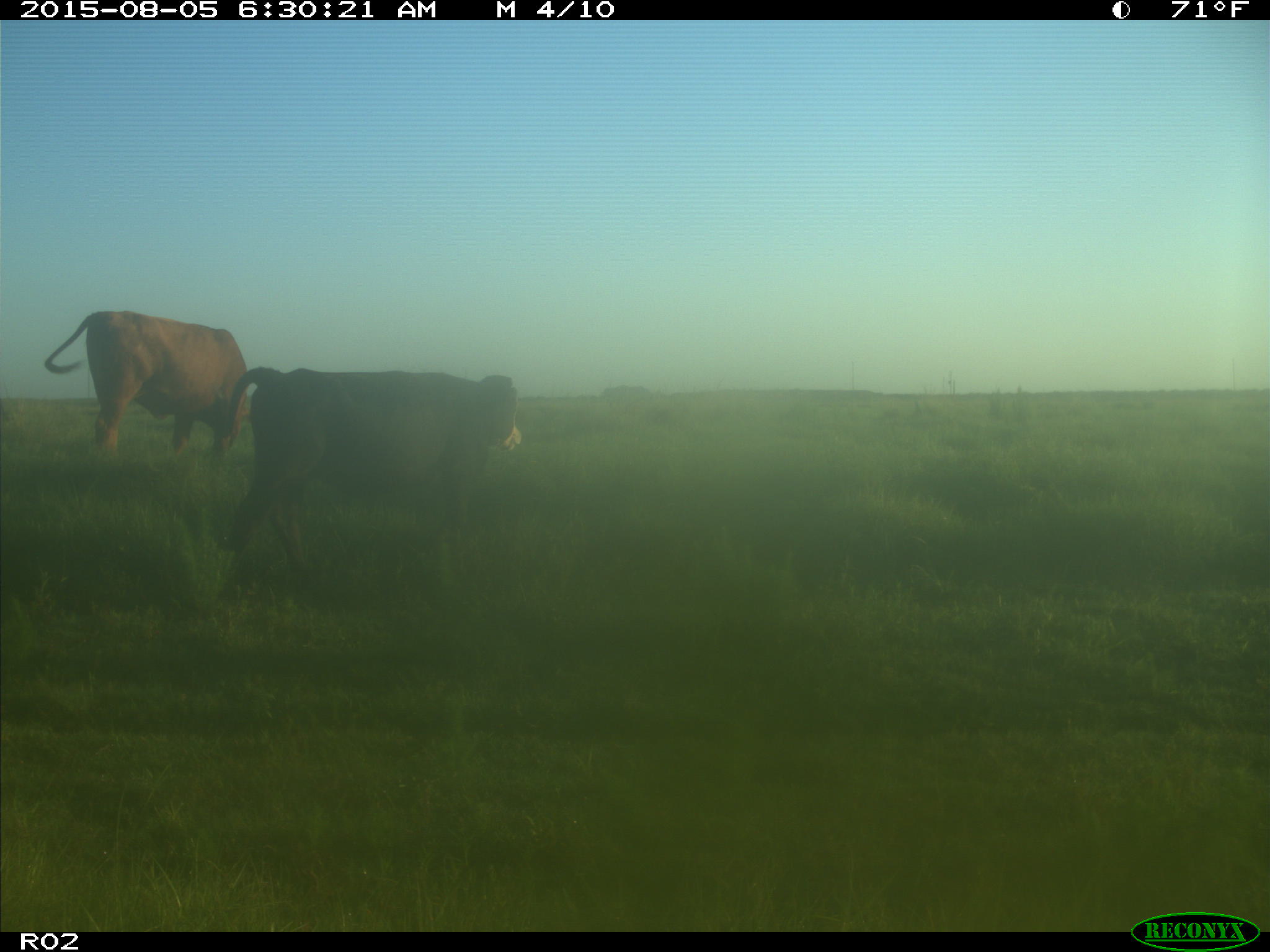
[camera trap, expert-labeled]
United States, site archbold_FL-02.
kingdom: Animalia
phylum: Chordata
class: Mammalia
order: Artiodactyla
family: Bovidae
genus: Bos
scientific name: Bos taurus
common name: domestic cow